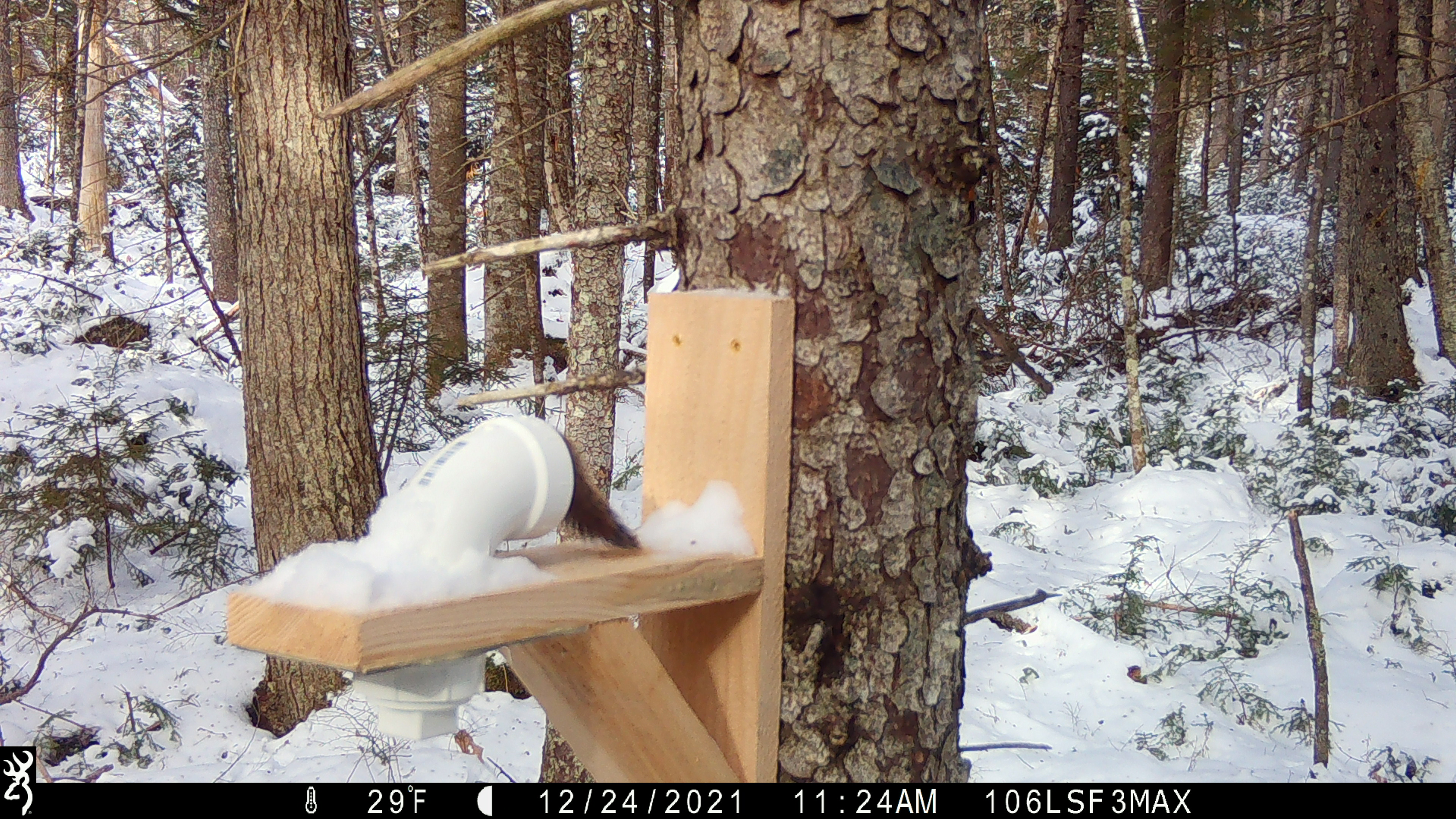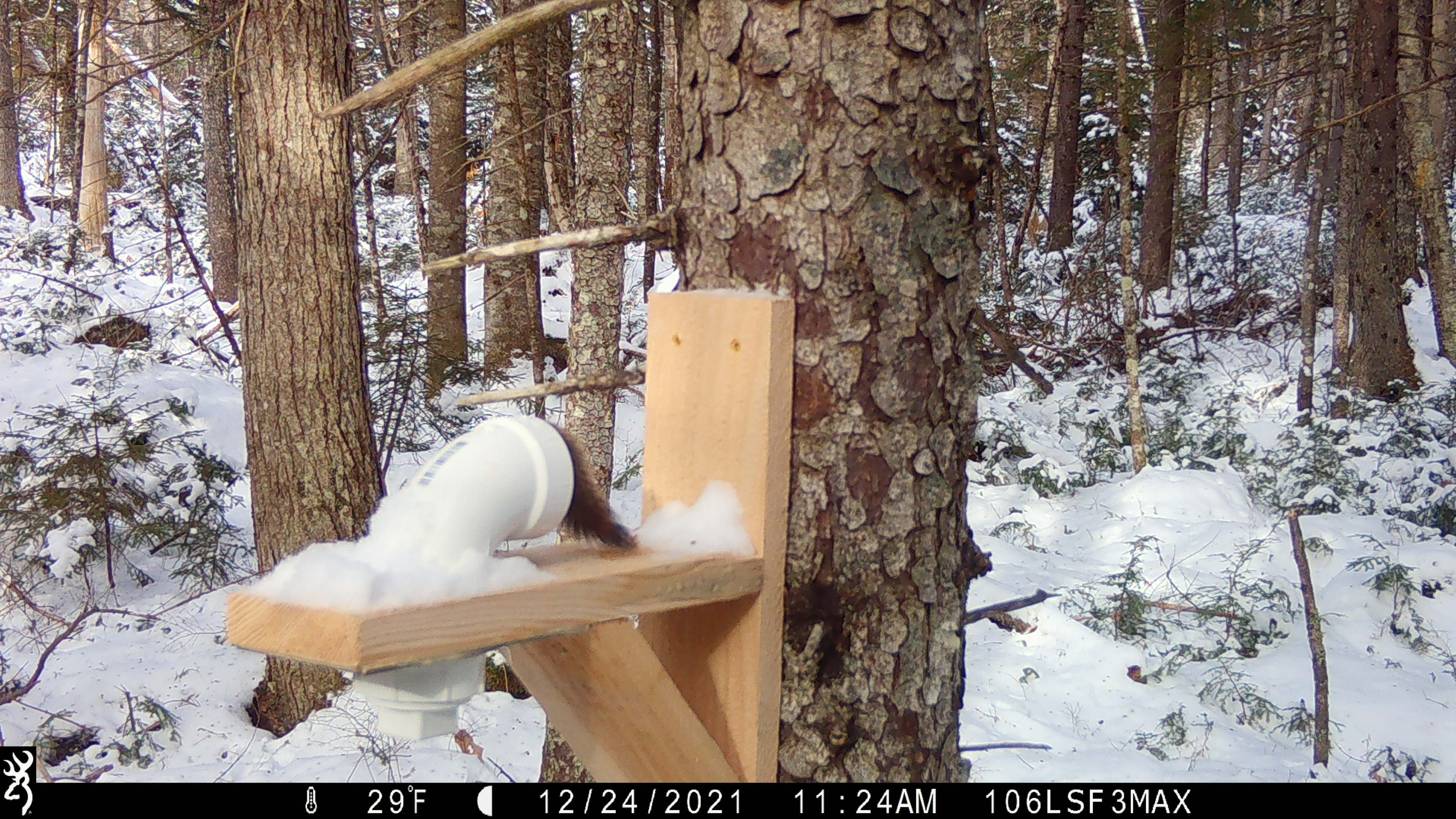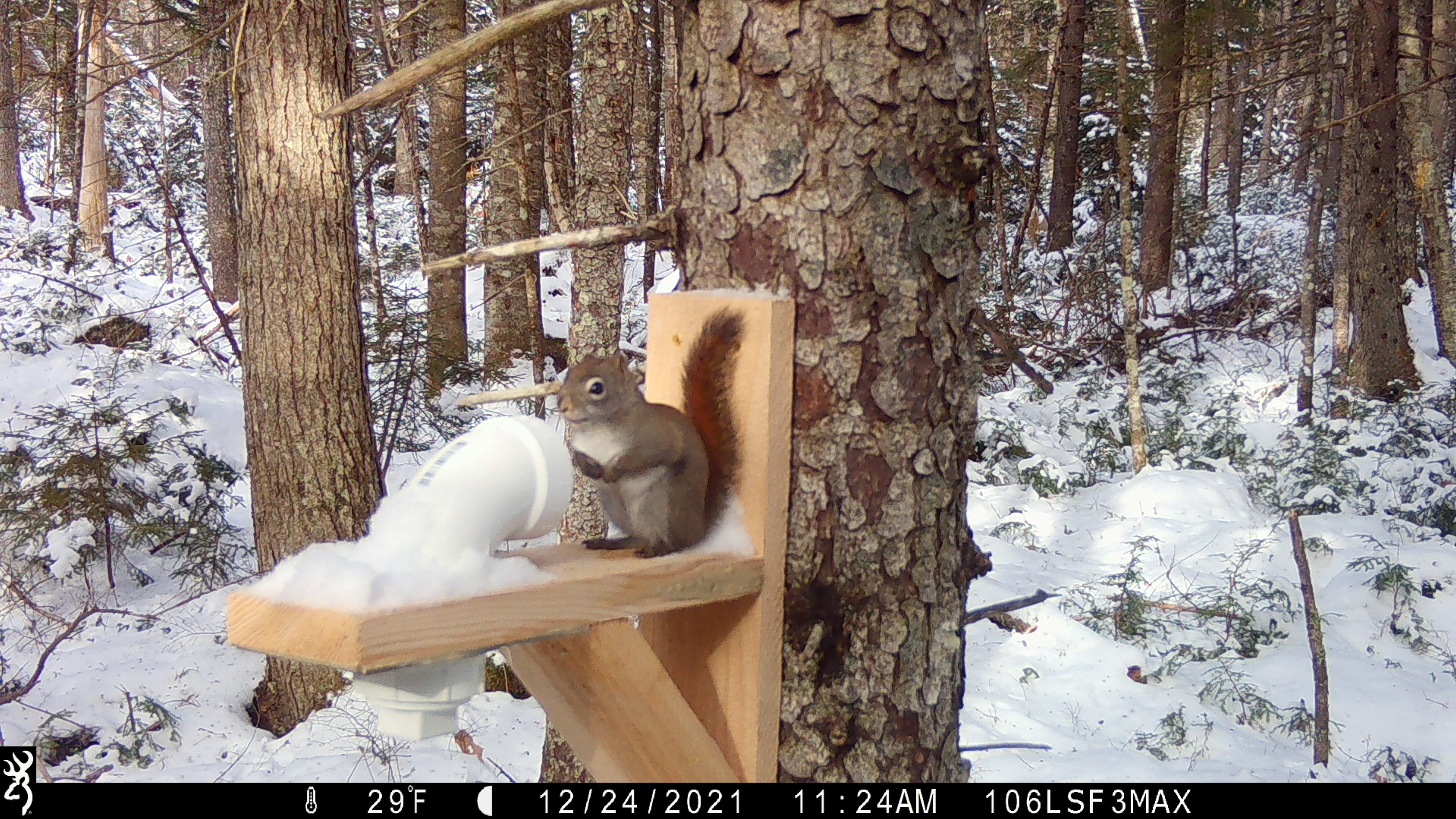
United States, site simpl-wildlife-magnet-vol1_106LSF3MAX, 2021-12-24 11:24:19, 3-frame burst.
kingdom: Animalia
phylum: Chordata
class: Mammalia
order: Rodentia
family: Sciuridae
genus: Tamiasciurus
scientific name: Tamiasciurus hudsonicus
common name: red squirrel